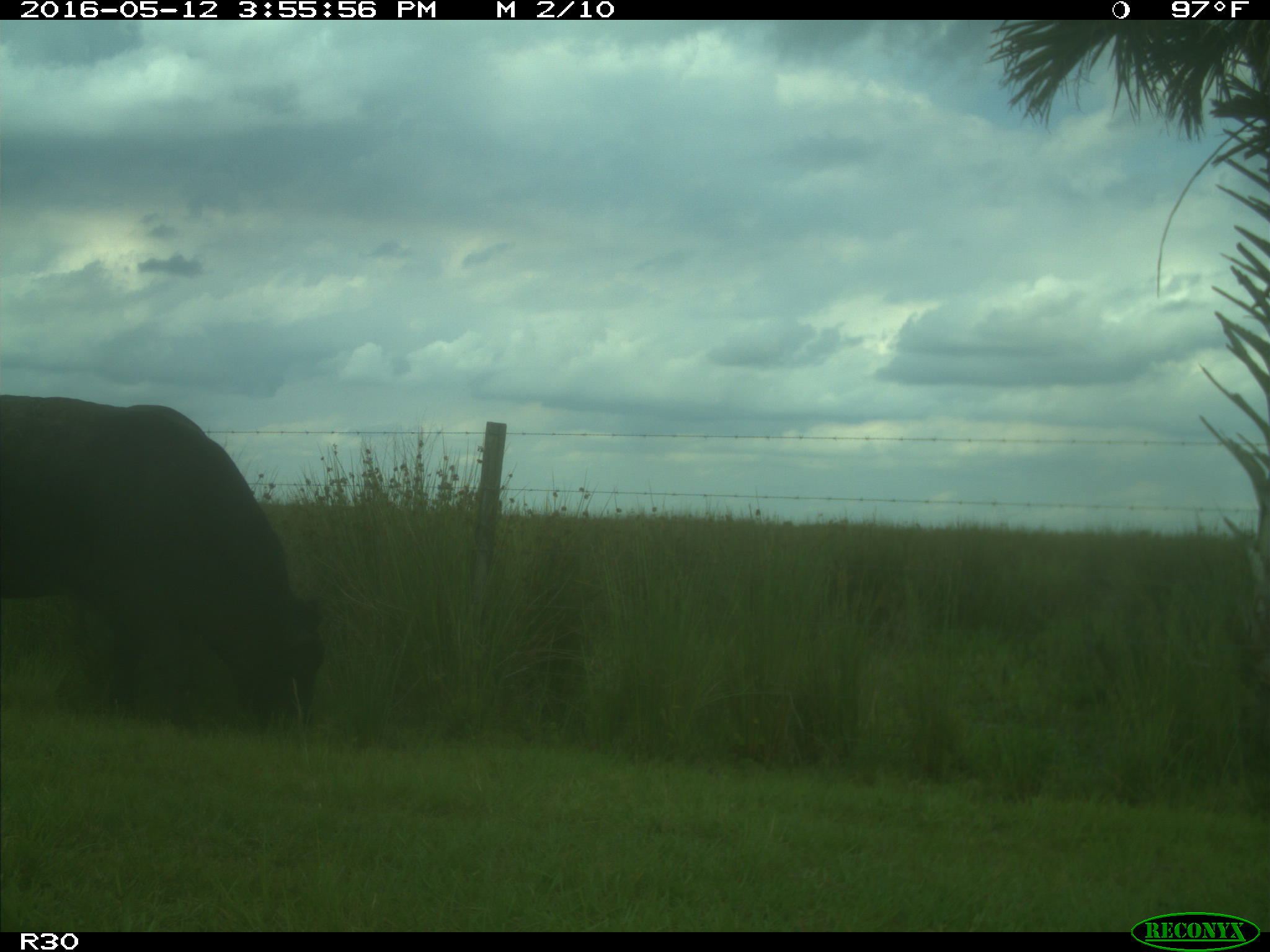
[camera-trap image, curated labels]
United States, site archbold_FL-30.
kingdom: Animalia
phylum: Chordata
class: Mammalia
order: Artiodactyla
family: Bovidae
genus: Bos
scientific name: Bos taurus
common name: domestic cow